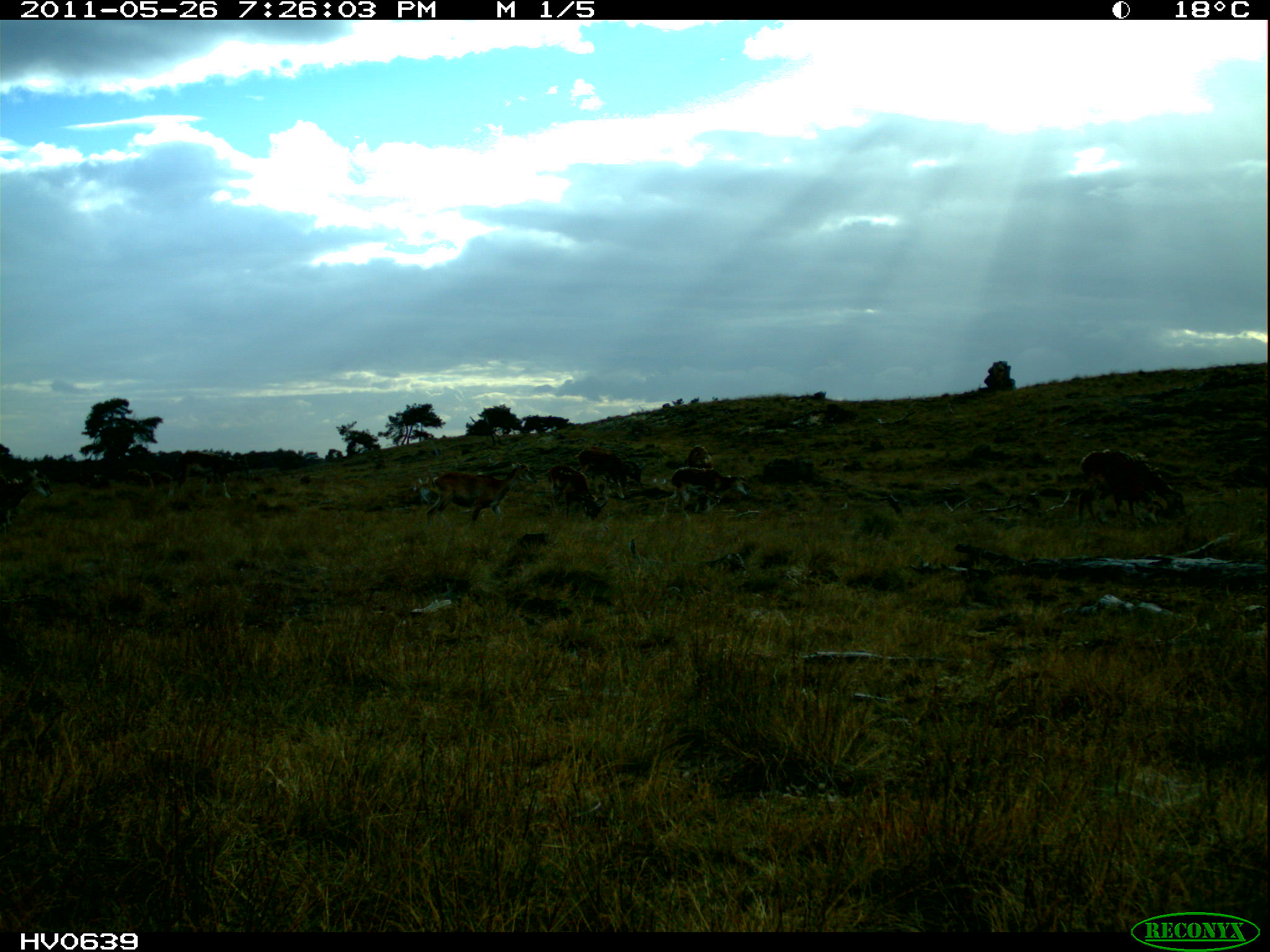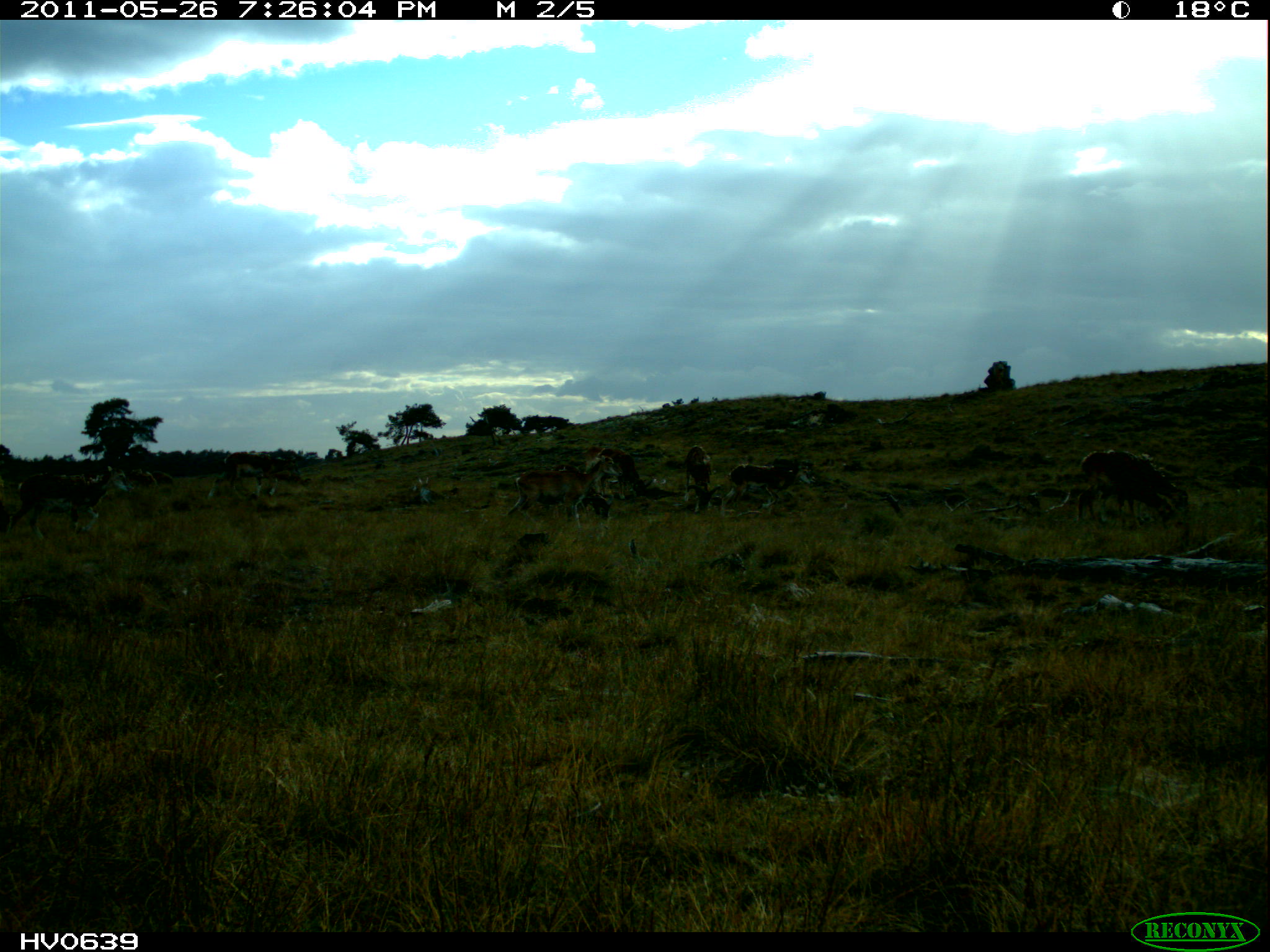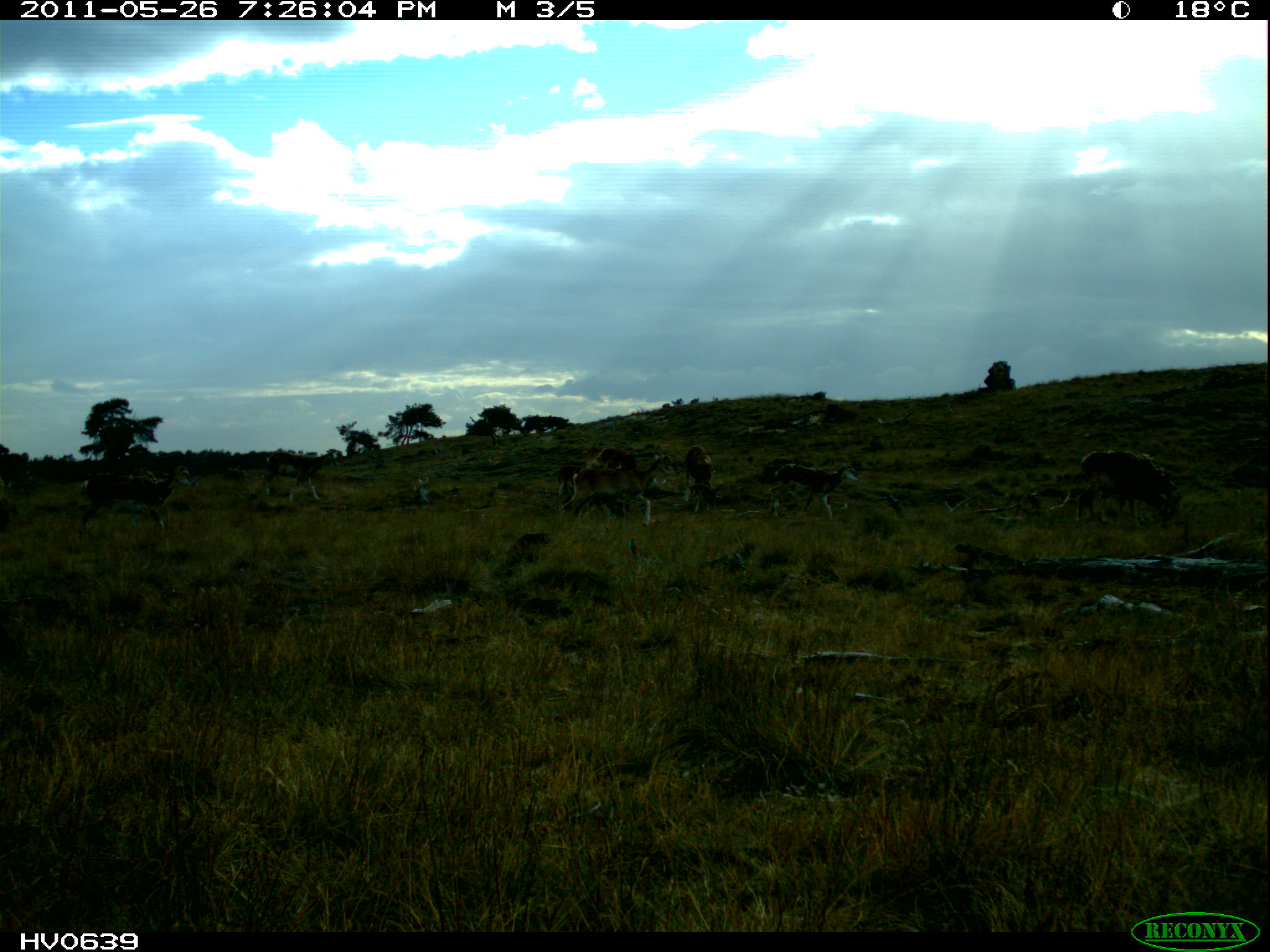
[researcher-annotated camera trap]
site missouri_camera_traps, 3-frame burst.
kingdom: Animalia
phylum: Chordata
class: Mammalia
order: Artiodactyla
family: Bovidae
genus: Ovis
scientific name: Ovis ammon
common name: mouflon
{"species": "mouflon (Ovis ammon)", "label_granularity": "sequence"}